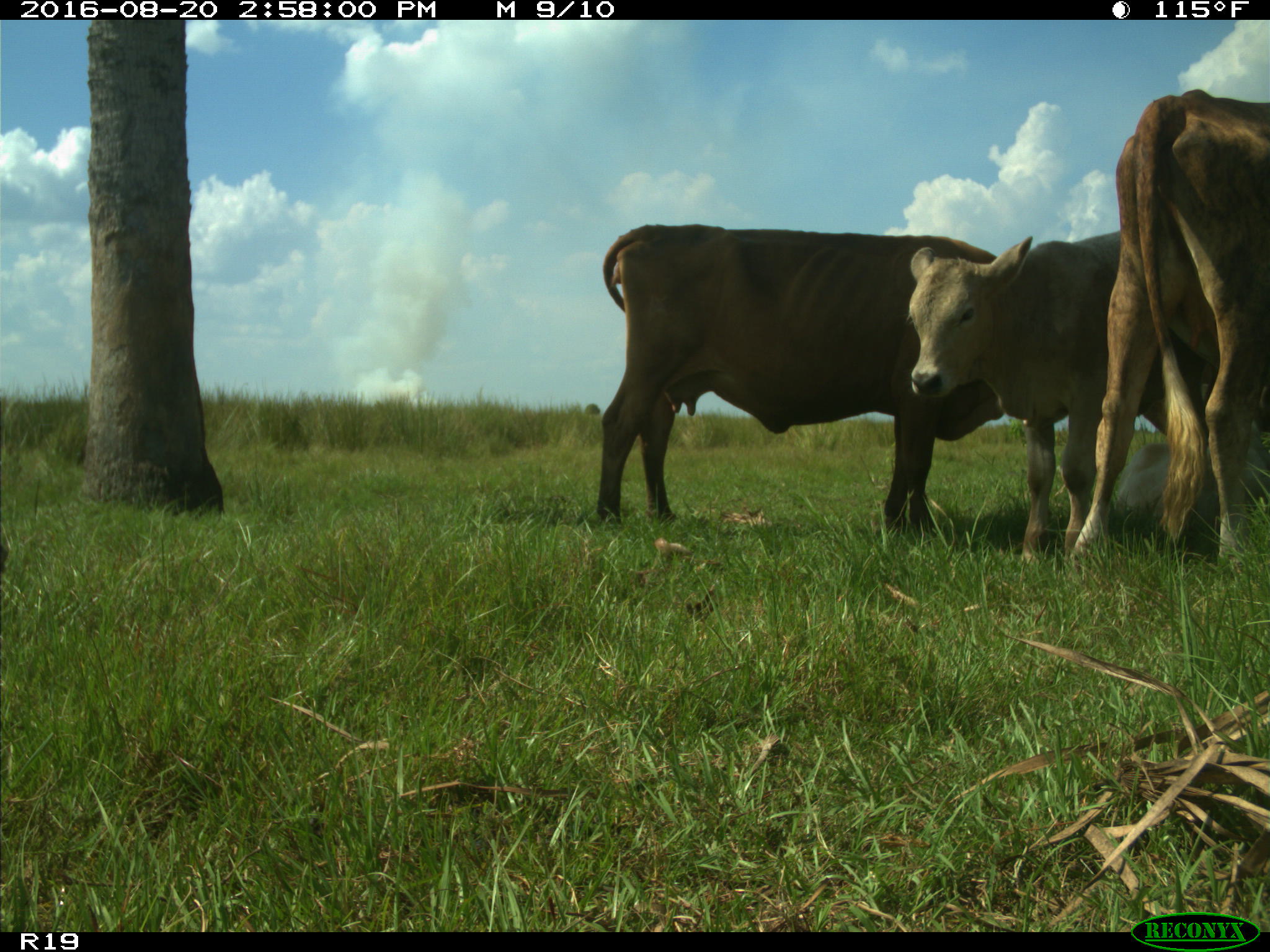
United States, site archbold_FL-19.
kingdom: Animalia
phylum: Chordata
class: Mammalia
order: Artiodactyla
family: Bovidae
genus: Bos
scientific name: Bos taurus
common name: domestic cow